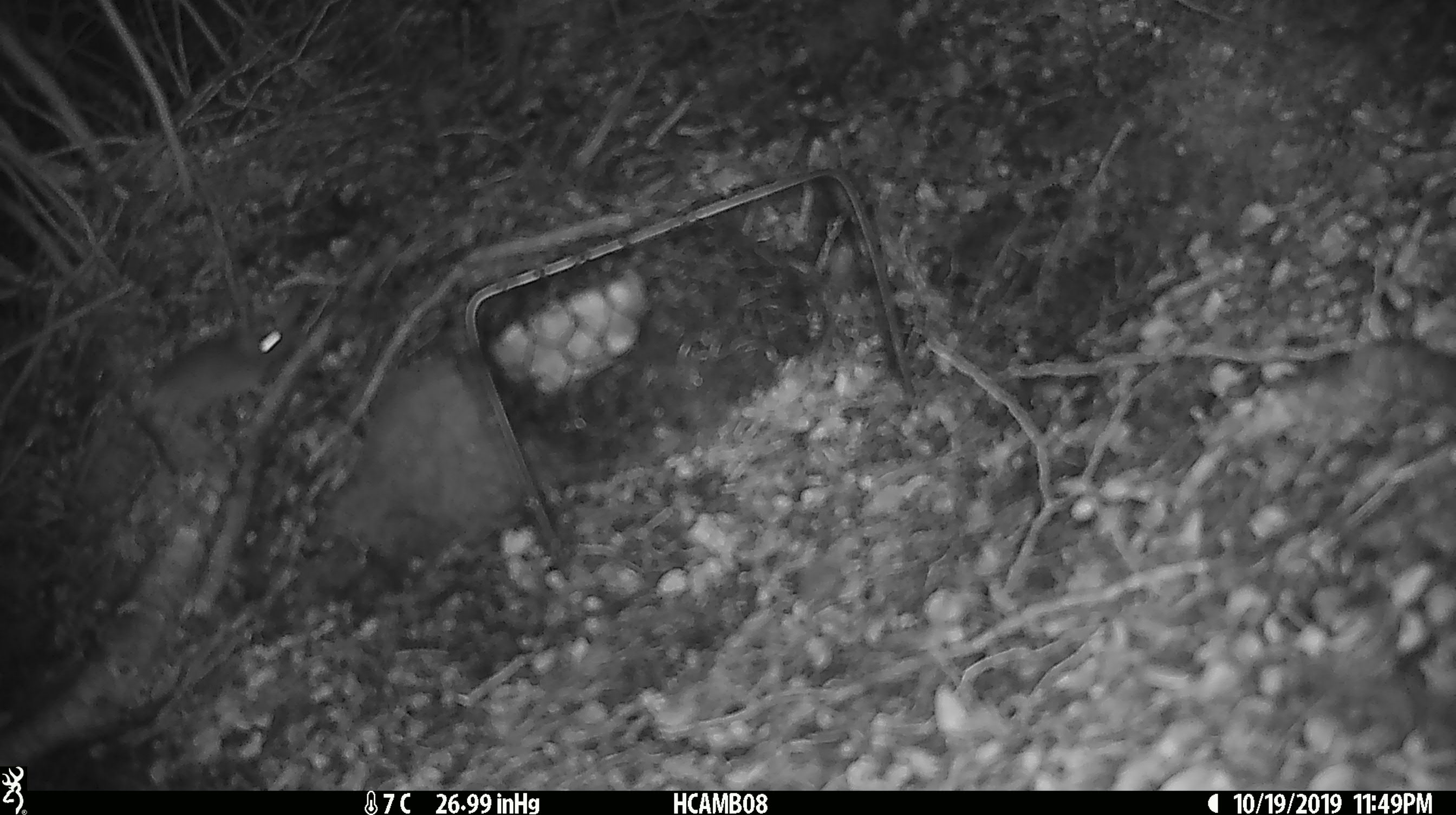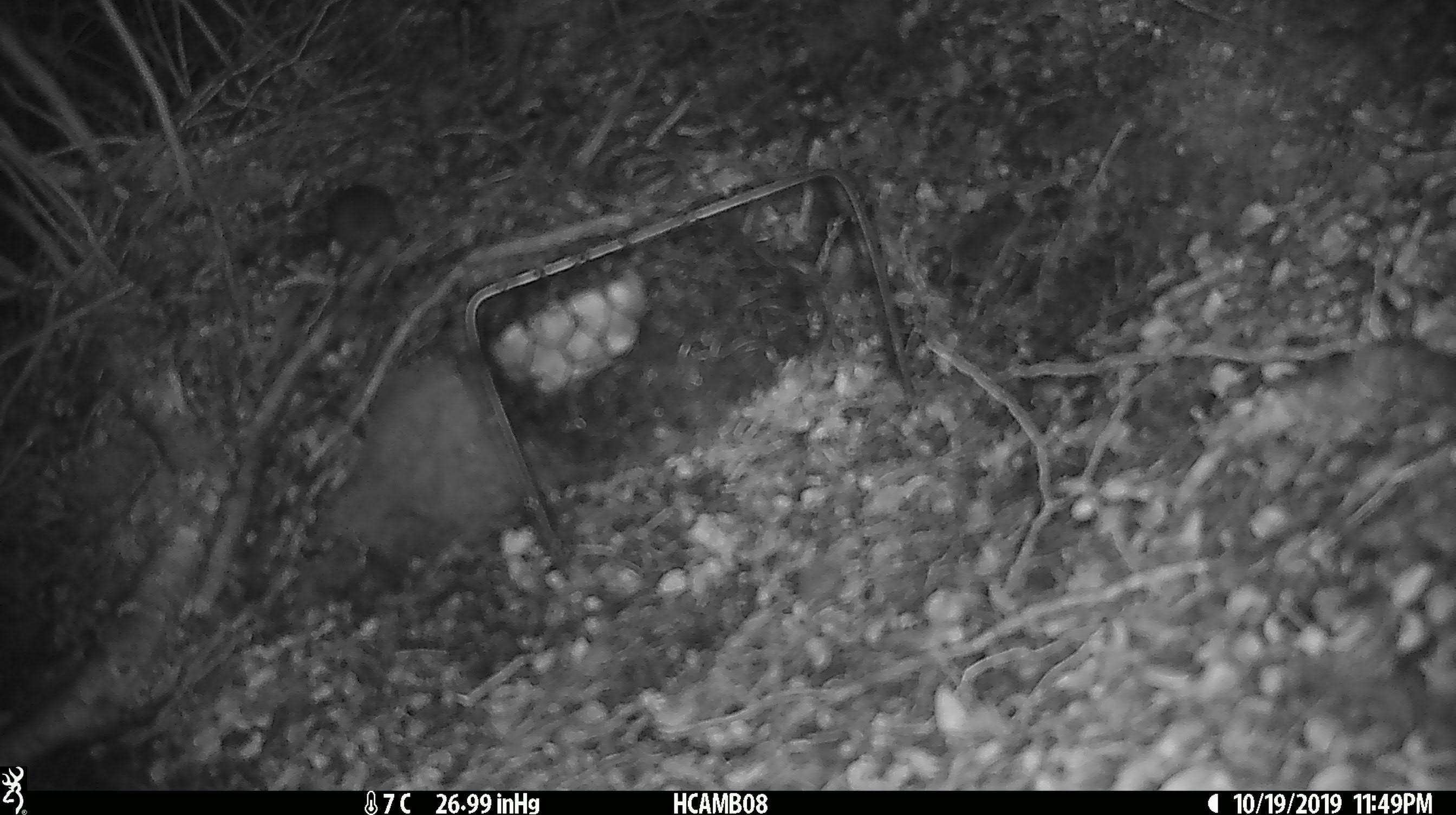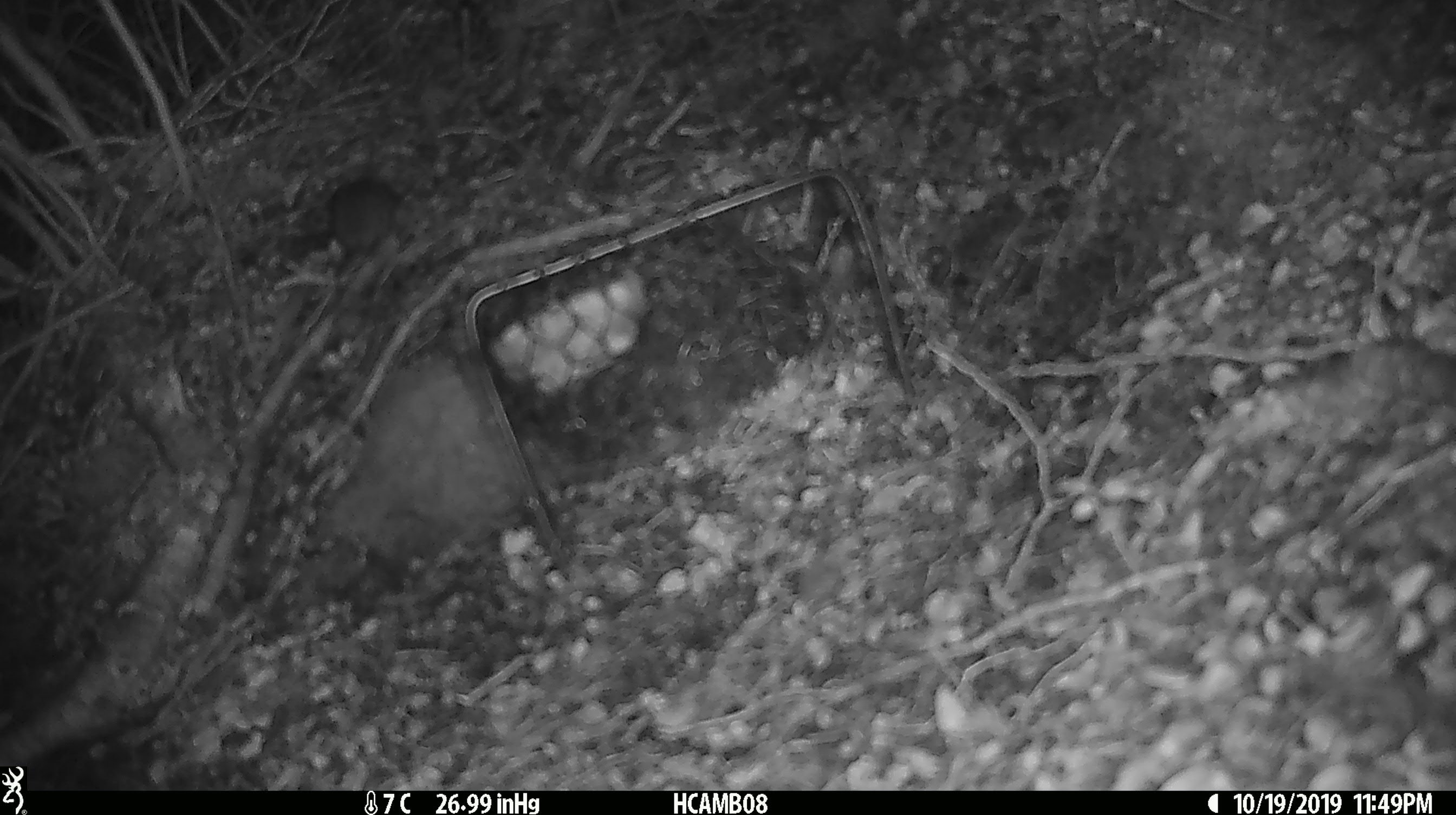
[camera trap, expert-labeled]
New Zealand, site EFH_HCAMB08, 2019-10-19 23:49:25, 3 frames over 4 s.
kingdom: Animalia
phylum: Chordata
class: Mammalia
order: Rodentia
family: Muridae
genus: Mus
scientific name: Mus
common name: mouse